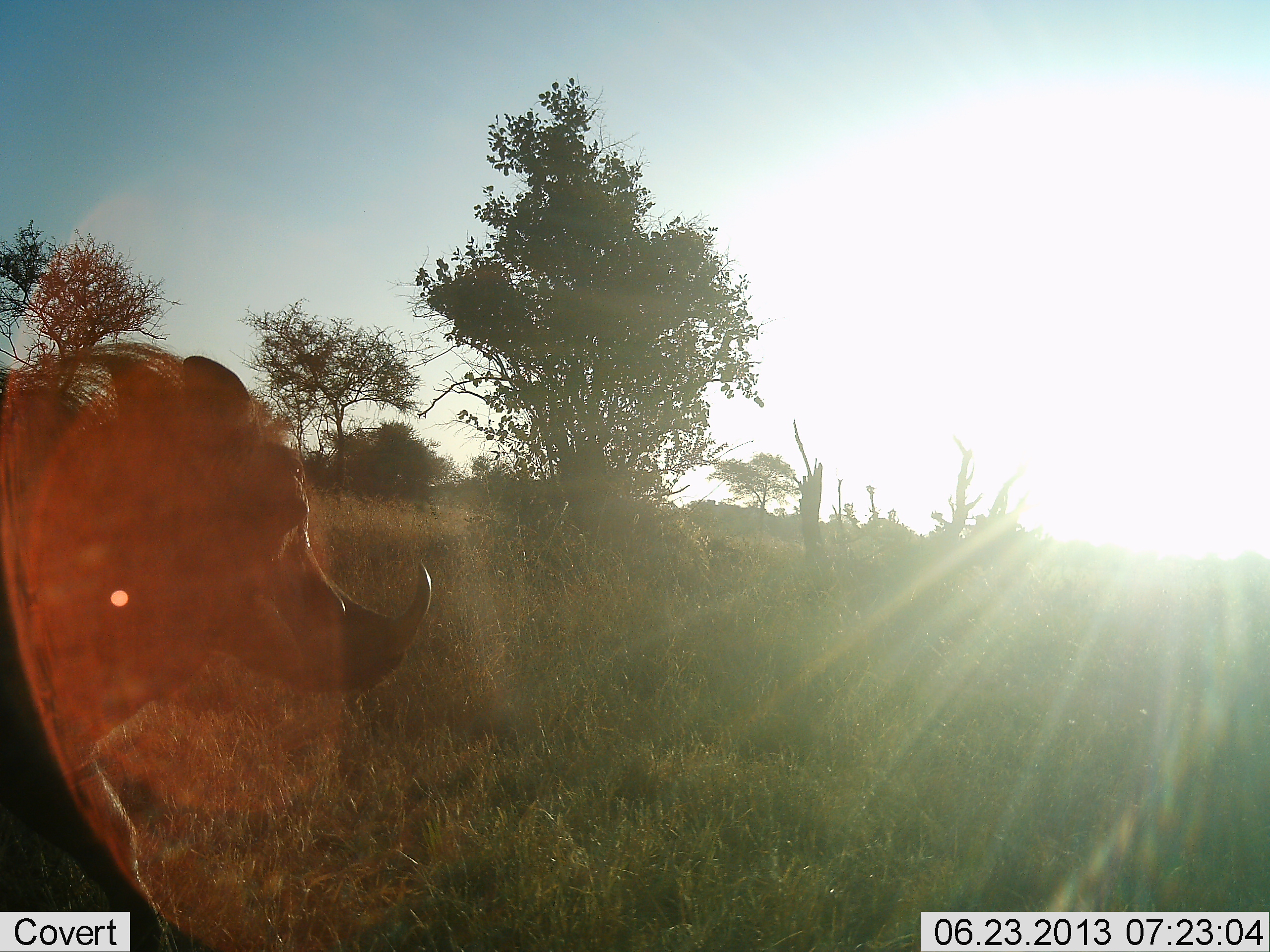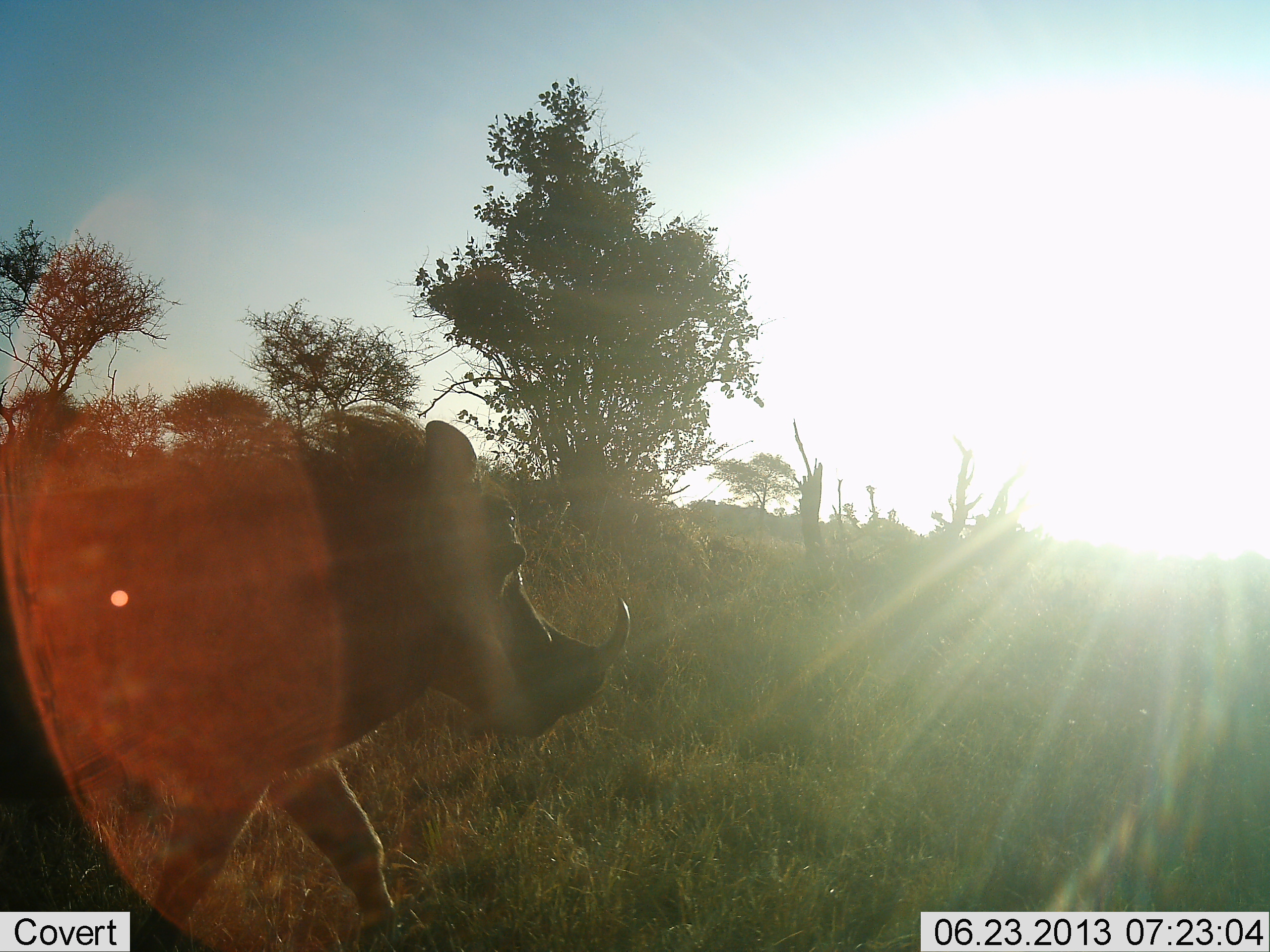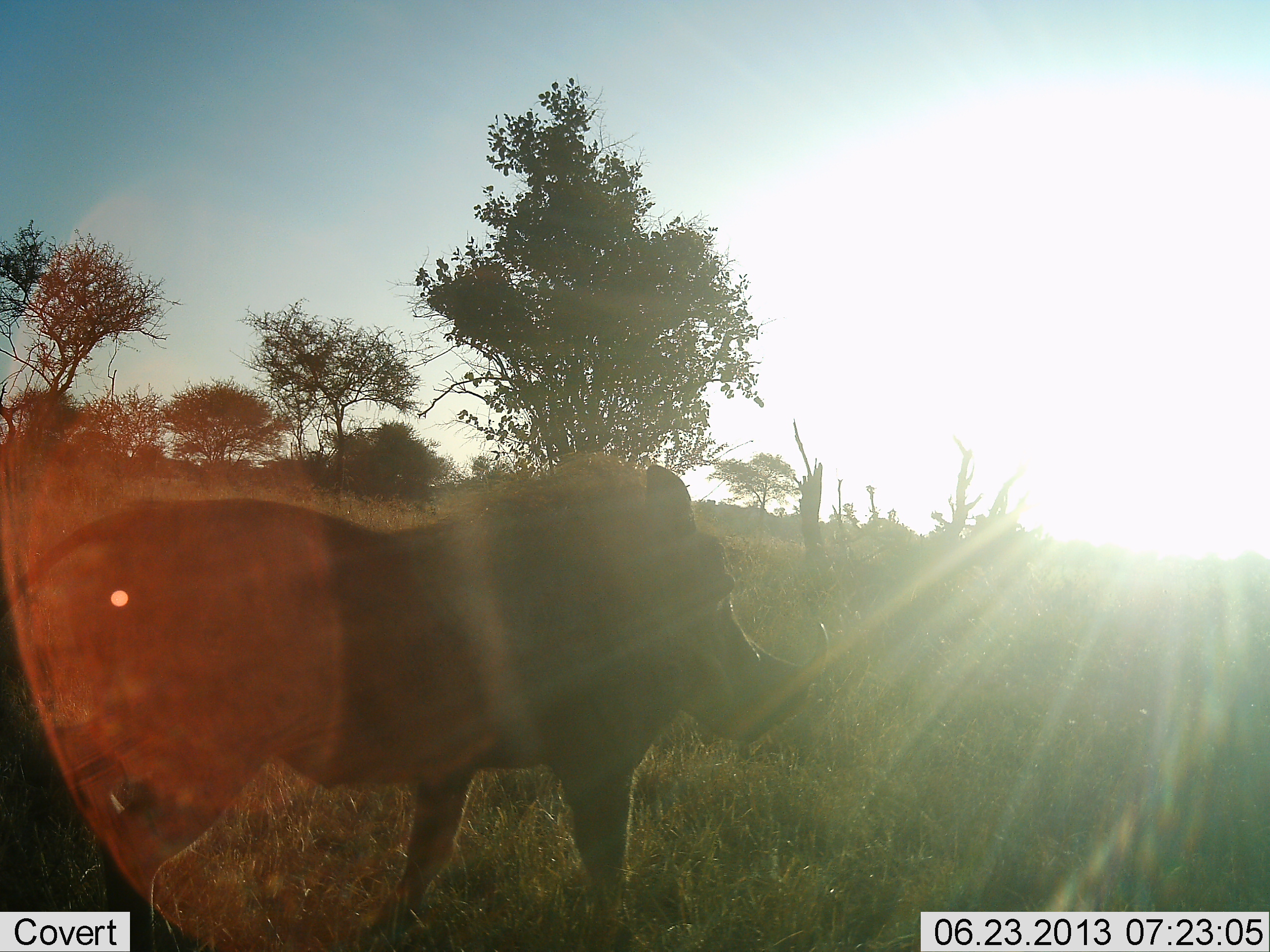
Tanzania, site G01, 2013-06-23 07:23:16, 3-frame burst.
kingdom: Animalia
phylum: Chordata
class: Mammalia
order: Artiodactyla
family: Suidae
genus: Phacochoerus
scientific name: Phacochoerus africanus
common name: warthog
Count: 1.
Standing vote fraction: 0%.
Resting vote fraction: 0%.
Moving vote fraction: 100%.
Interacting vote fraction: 0%.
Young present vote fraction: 0%.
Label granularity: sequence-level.